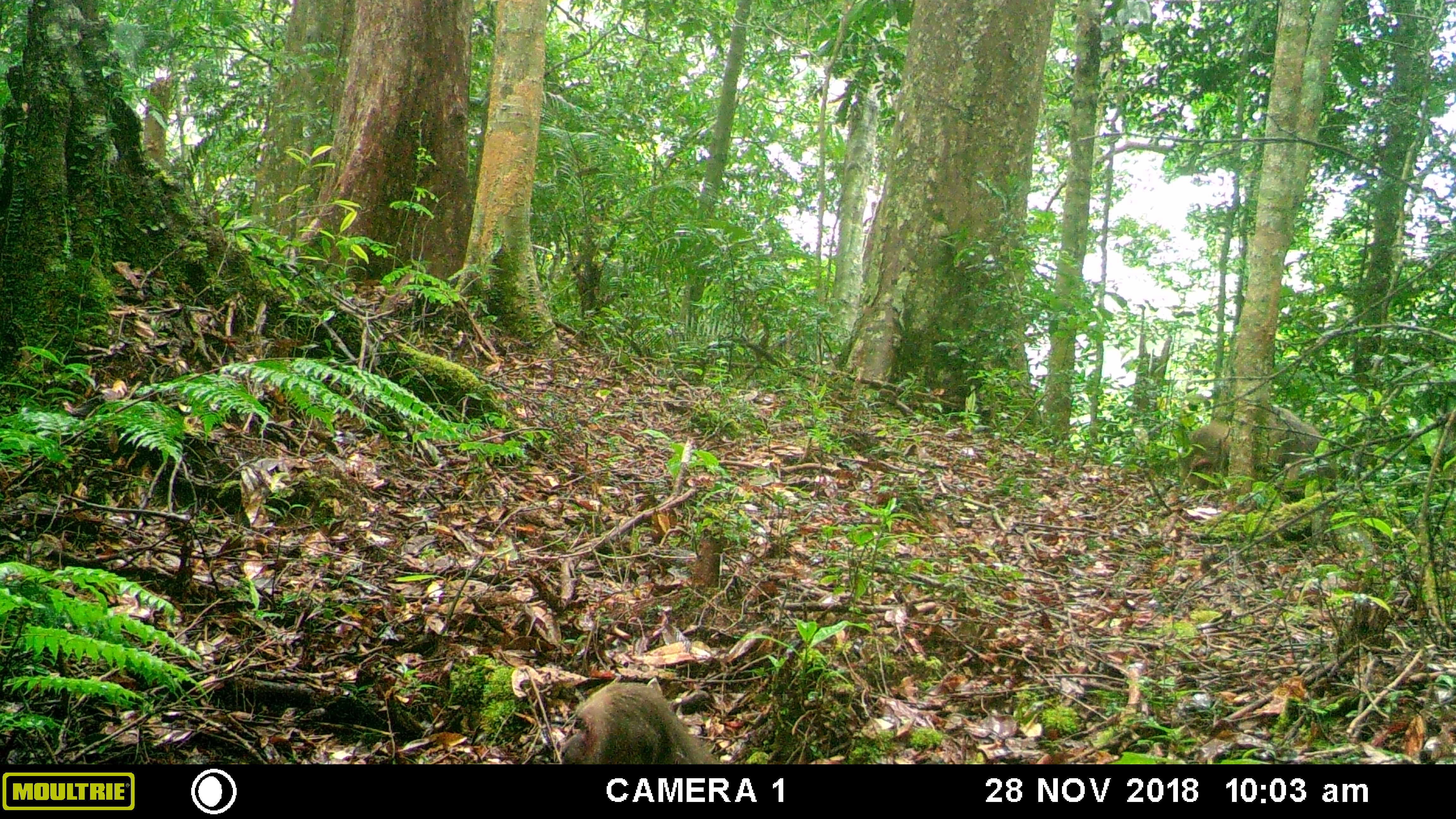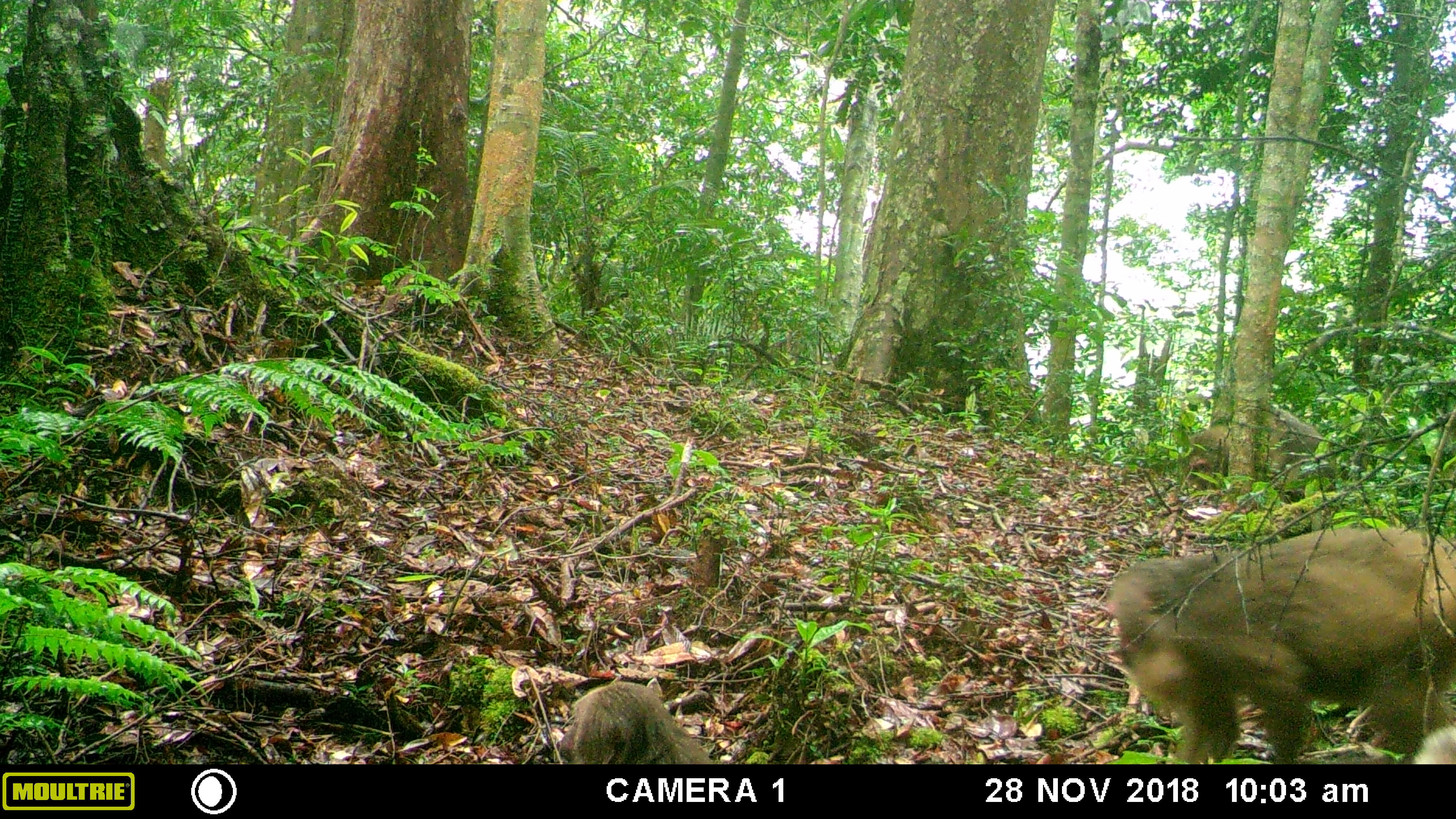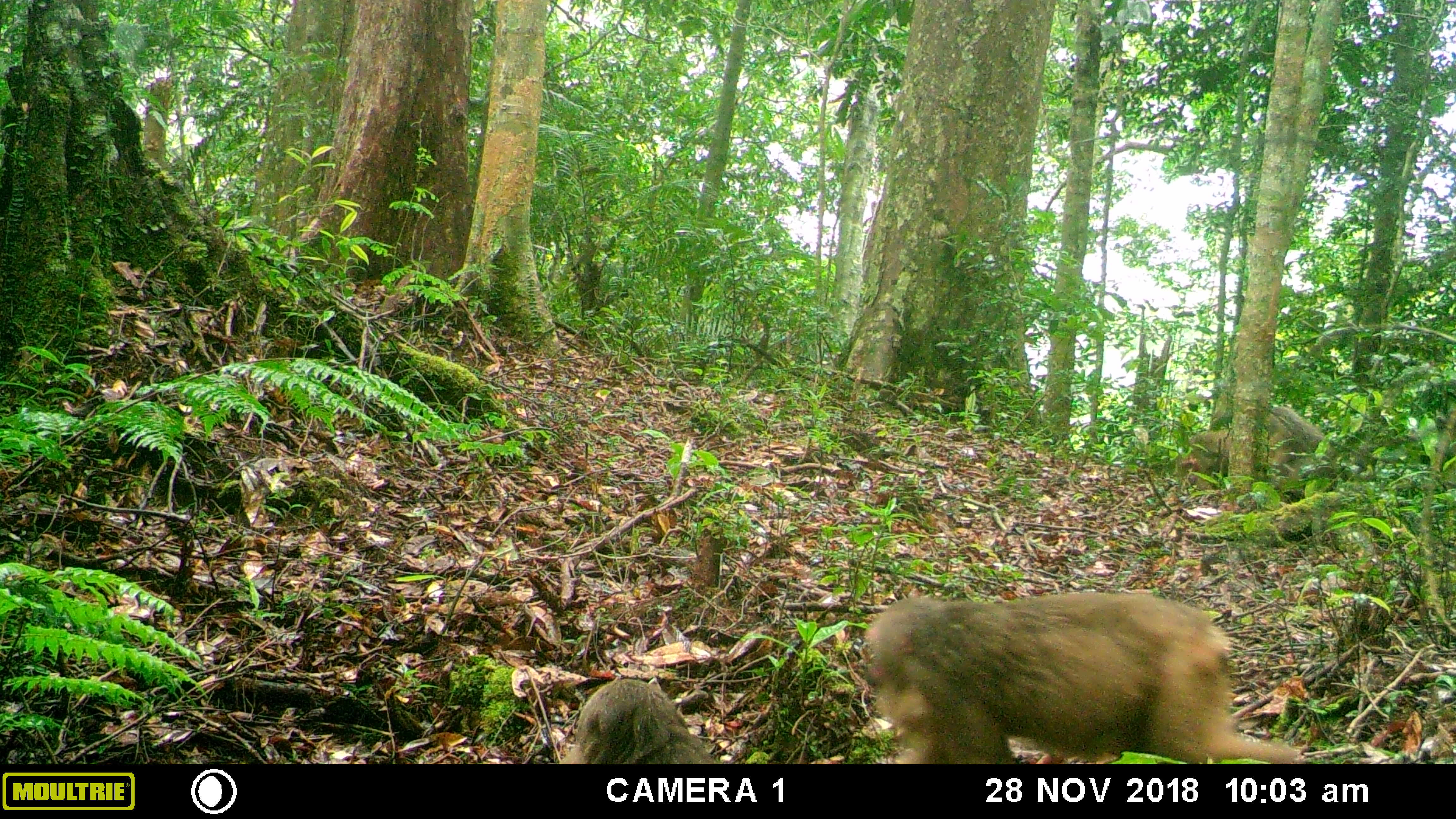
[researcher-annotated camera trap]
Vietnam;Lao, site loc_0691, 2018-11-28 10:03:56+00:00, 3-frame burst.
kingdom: Animalia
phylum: Chordata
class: Mammalia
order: Primates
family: Cercopithecidae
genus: Macaca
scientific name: Macaca arctoides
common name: stump-tailed macaque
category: stump tailed macaque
Stump tailed macaque (stump-tailed macaque) (Macaca arctoides). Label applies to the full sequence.